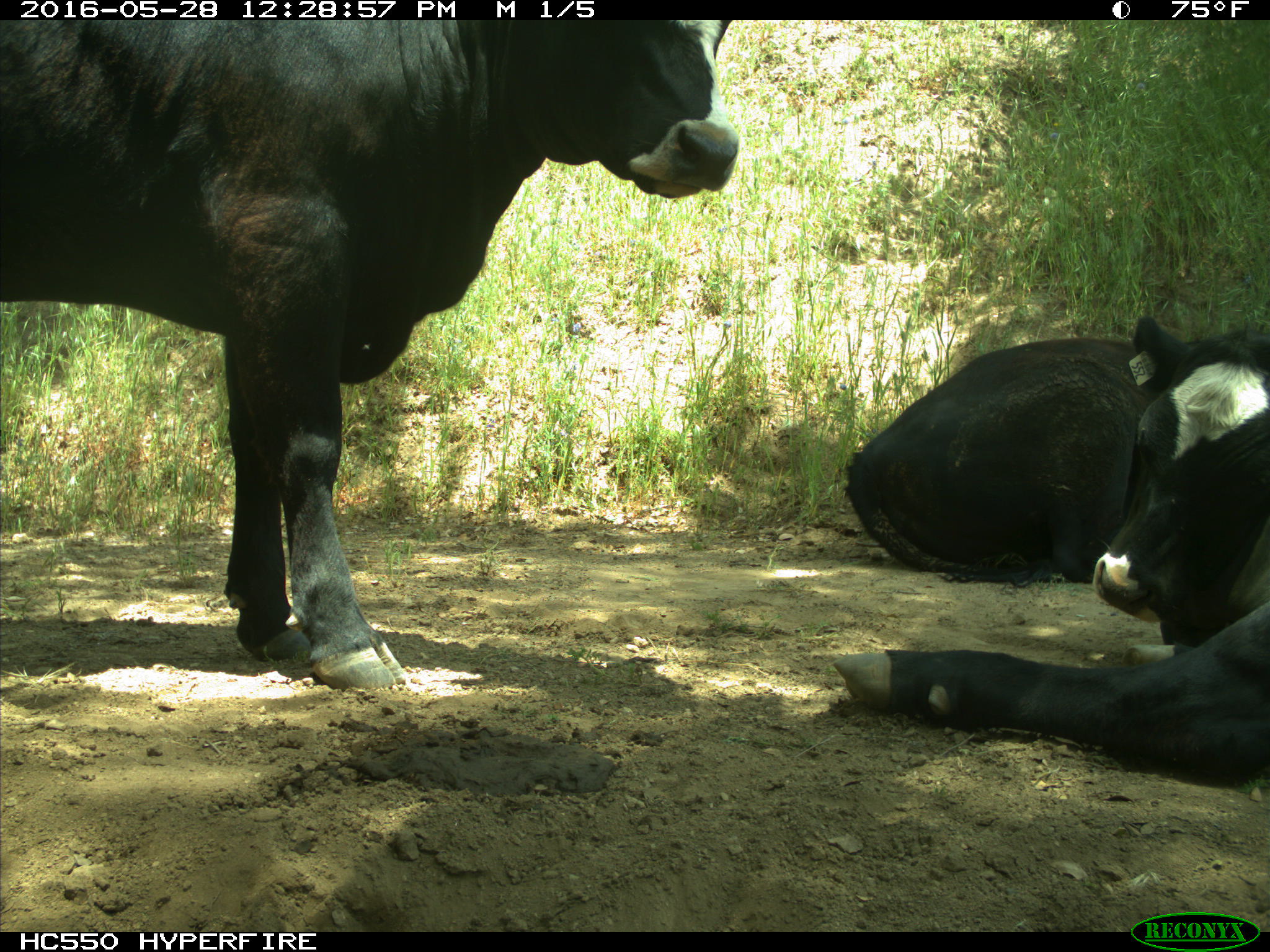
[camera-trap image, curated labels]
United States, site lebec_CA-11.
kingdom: Animalia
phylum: Chordata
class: Mammalia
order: Artiodactyla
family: Bovidae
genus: Bos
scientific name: Bos taurus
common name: domestic cow